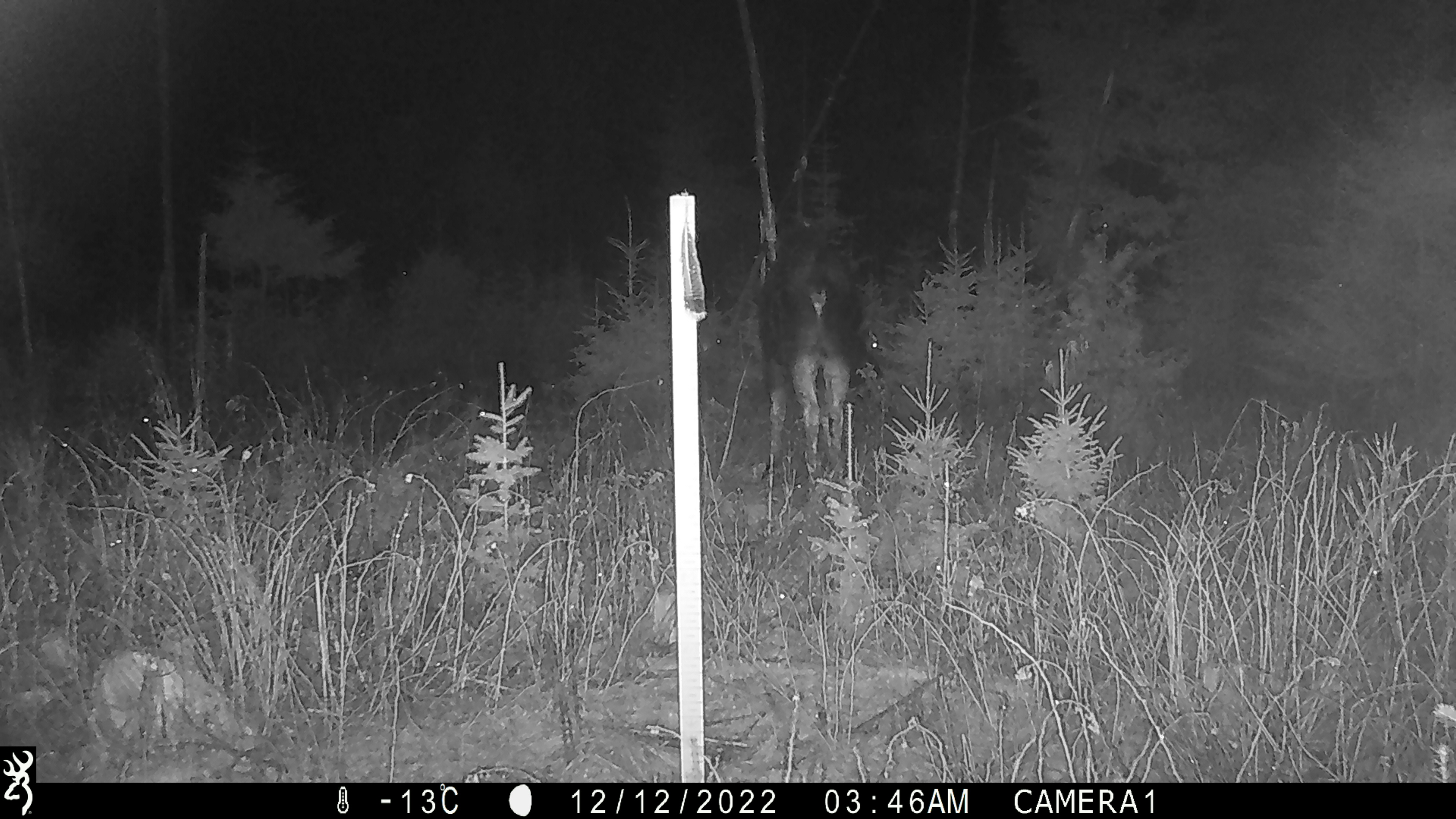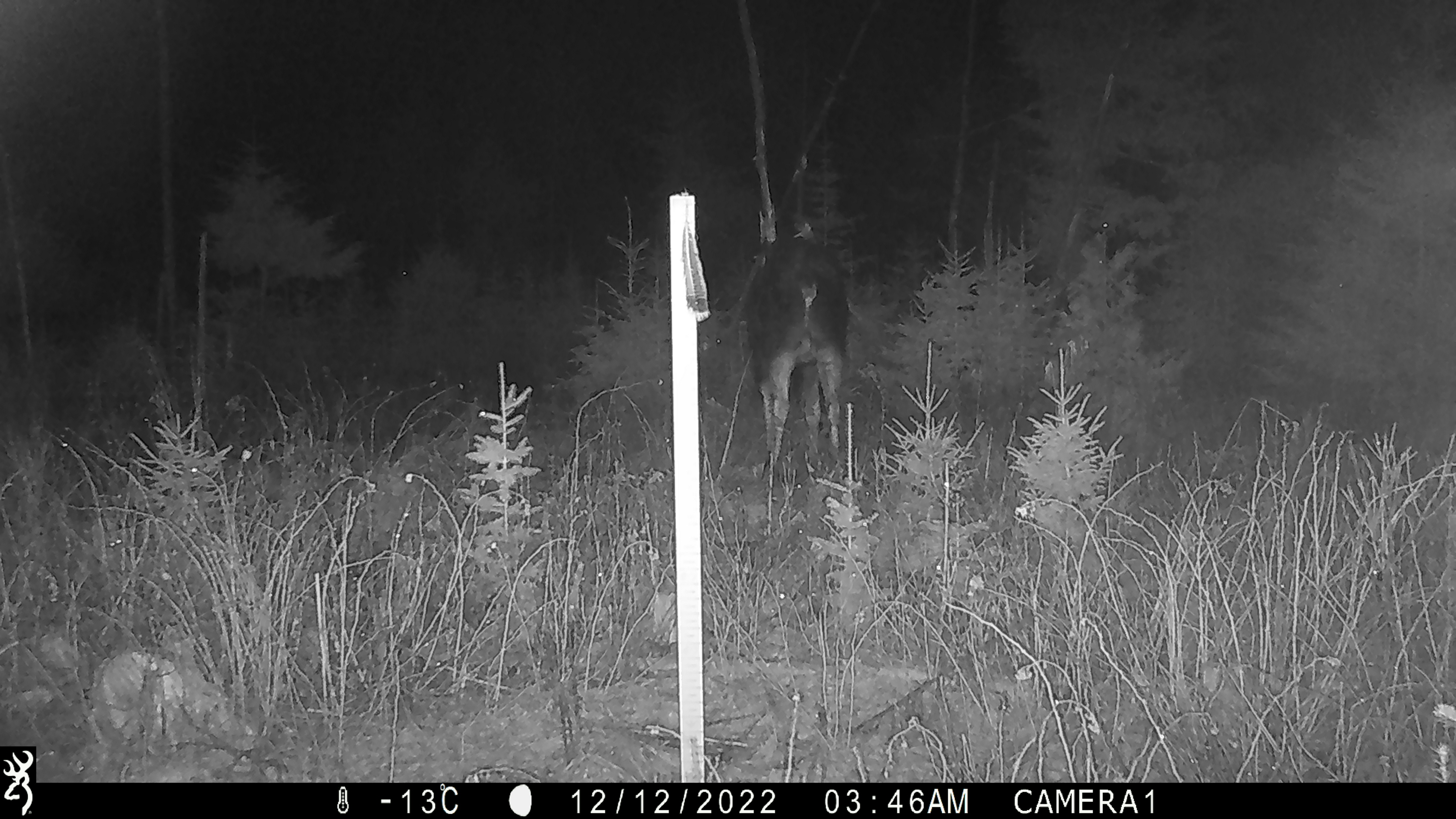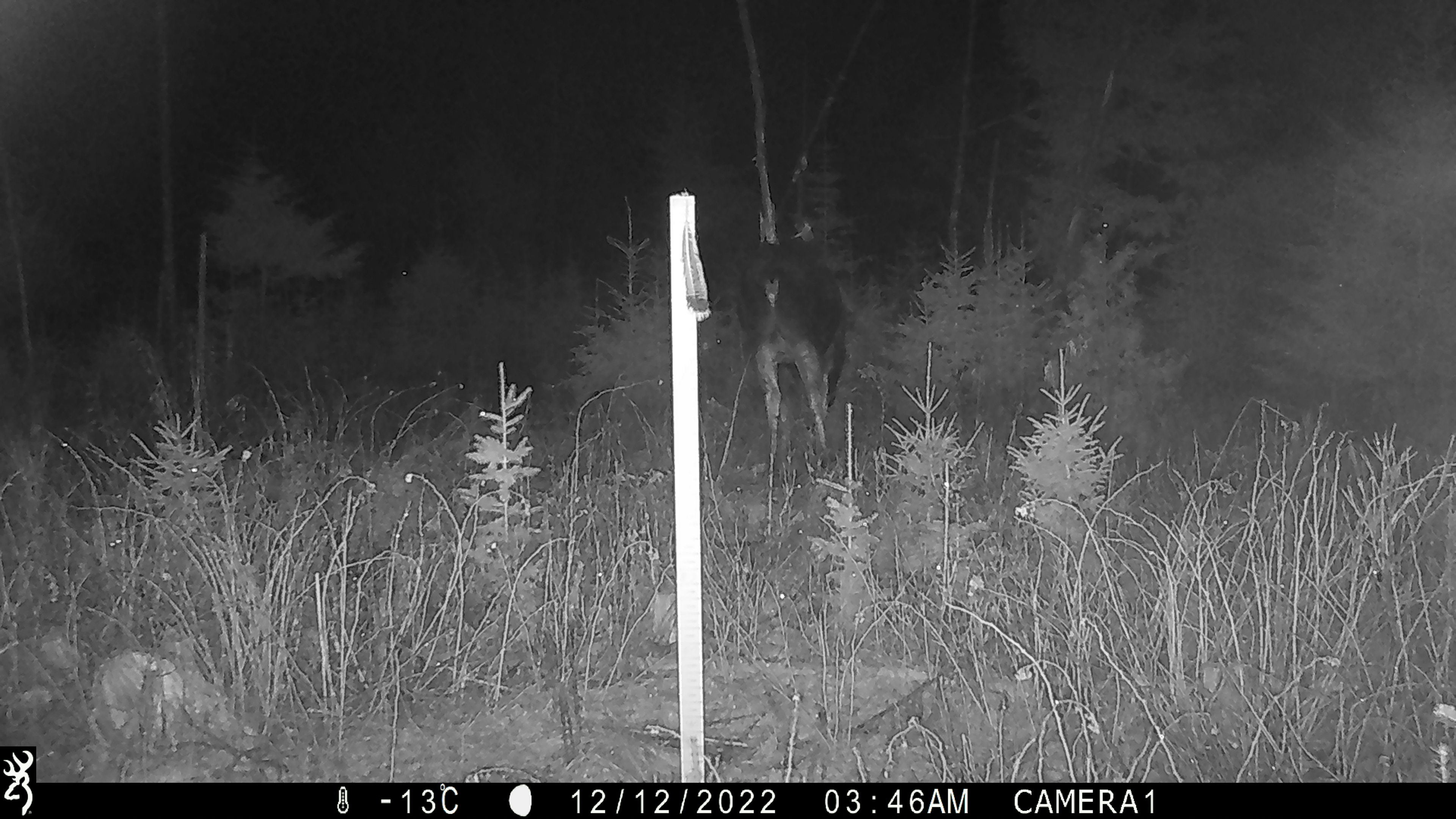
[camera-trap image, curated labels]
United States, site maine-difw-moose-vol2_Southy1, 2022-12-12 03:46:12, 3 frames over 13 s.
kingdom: Animalia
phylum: Chordata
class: Mammalia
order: Artiodactyla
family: Cervidae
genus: Alces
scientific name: Alces alces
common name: moose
Moose (Alces alces).